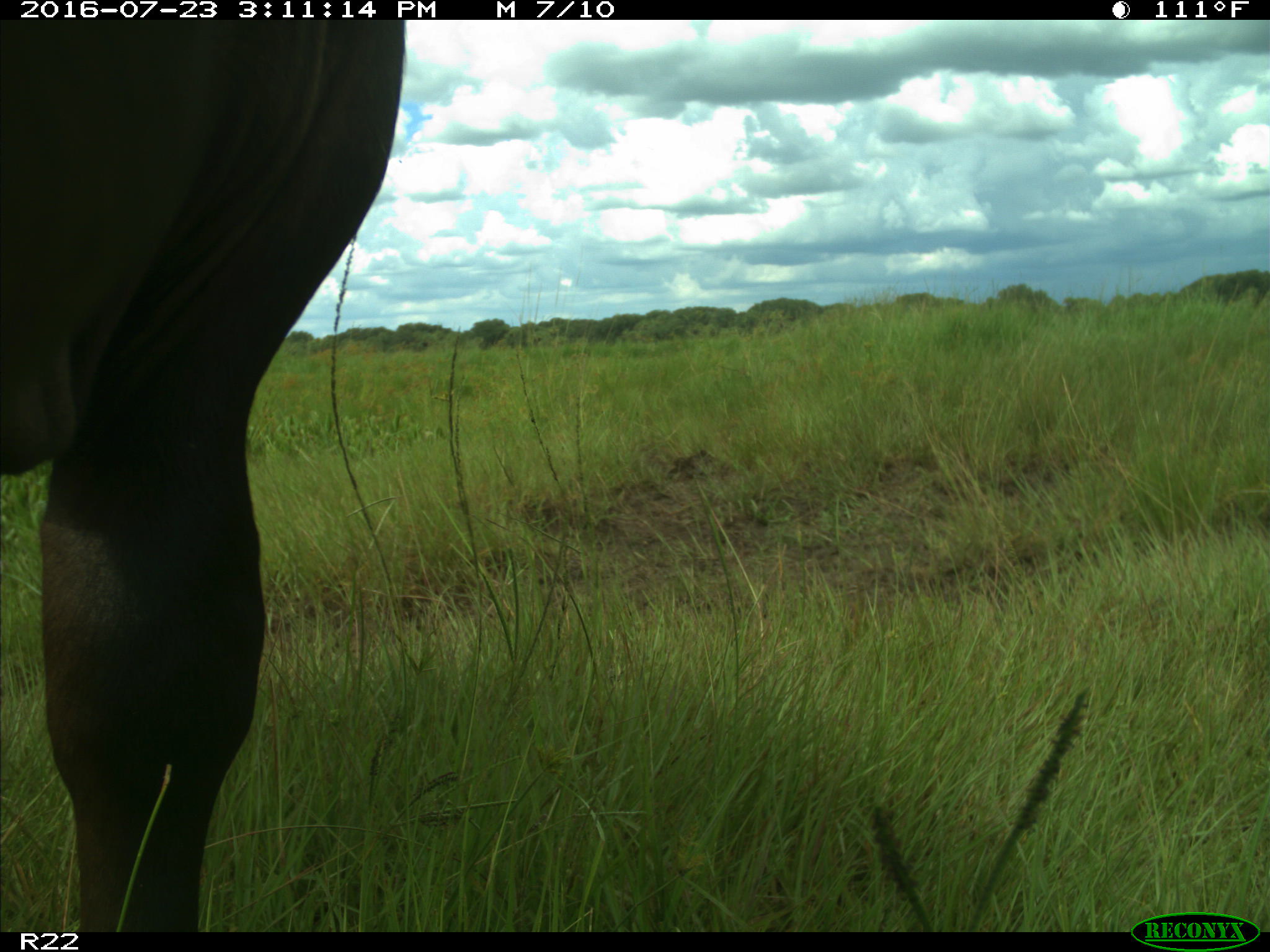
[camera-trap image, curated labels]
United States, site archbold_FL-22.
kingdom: Animalia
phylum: Chordata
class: Mammalia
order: Artiodactyla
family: Bovidae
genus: Bos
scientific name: Bos taurus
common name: domestic cow